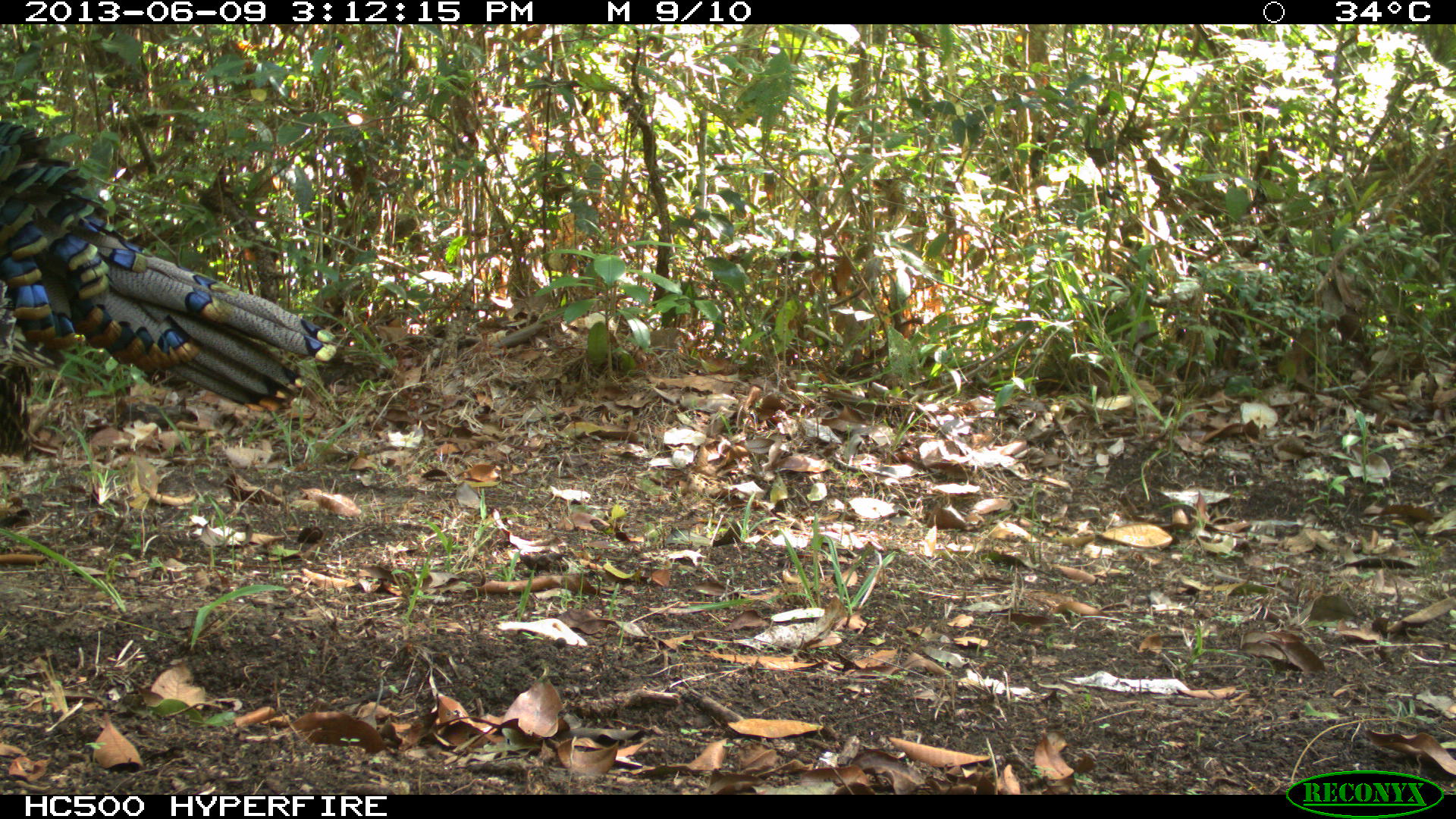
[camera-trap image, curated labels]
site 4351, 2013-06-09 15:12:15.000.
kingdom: Animalia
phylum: Chordata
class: Aves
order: Galliformes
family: Phasianidae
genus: Meleagris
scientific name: Meleagris ocellata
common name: ocellated turkey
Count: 1.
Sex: male.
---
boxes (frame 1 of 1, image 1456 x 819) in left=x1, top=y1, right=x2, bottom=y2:
meleagris ocellata: left=0, top=117, right=324, bottom=451